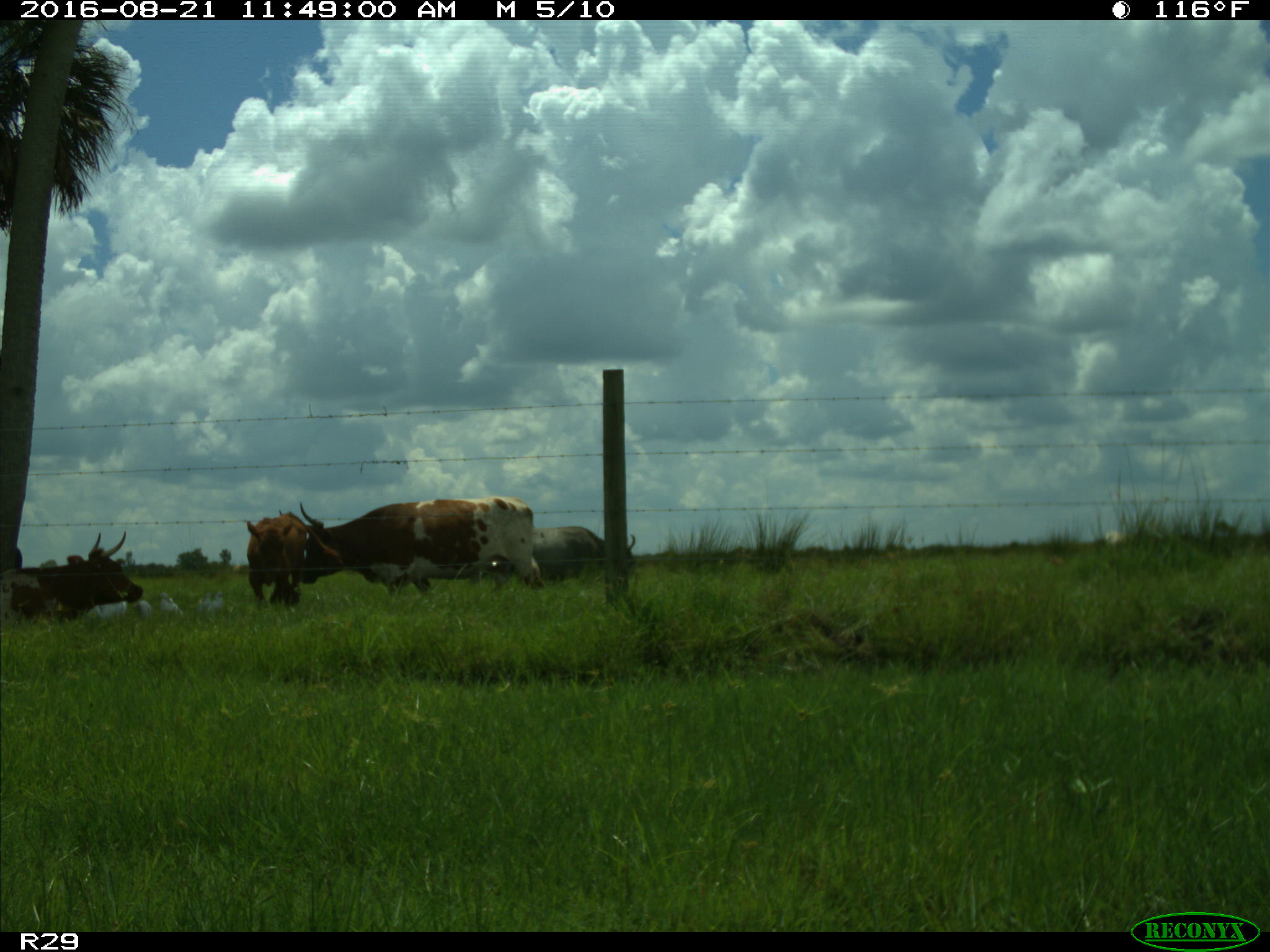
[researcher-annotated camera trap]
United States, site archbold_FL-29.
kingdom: Animalia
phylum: Chordata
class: Mammalia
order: Artiodactyla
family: Bovidae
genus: Bos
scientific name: Bos taurus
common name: domestic cow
Bos taurus (domestic cow).